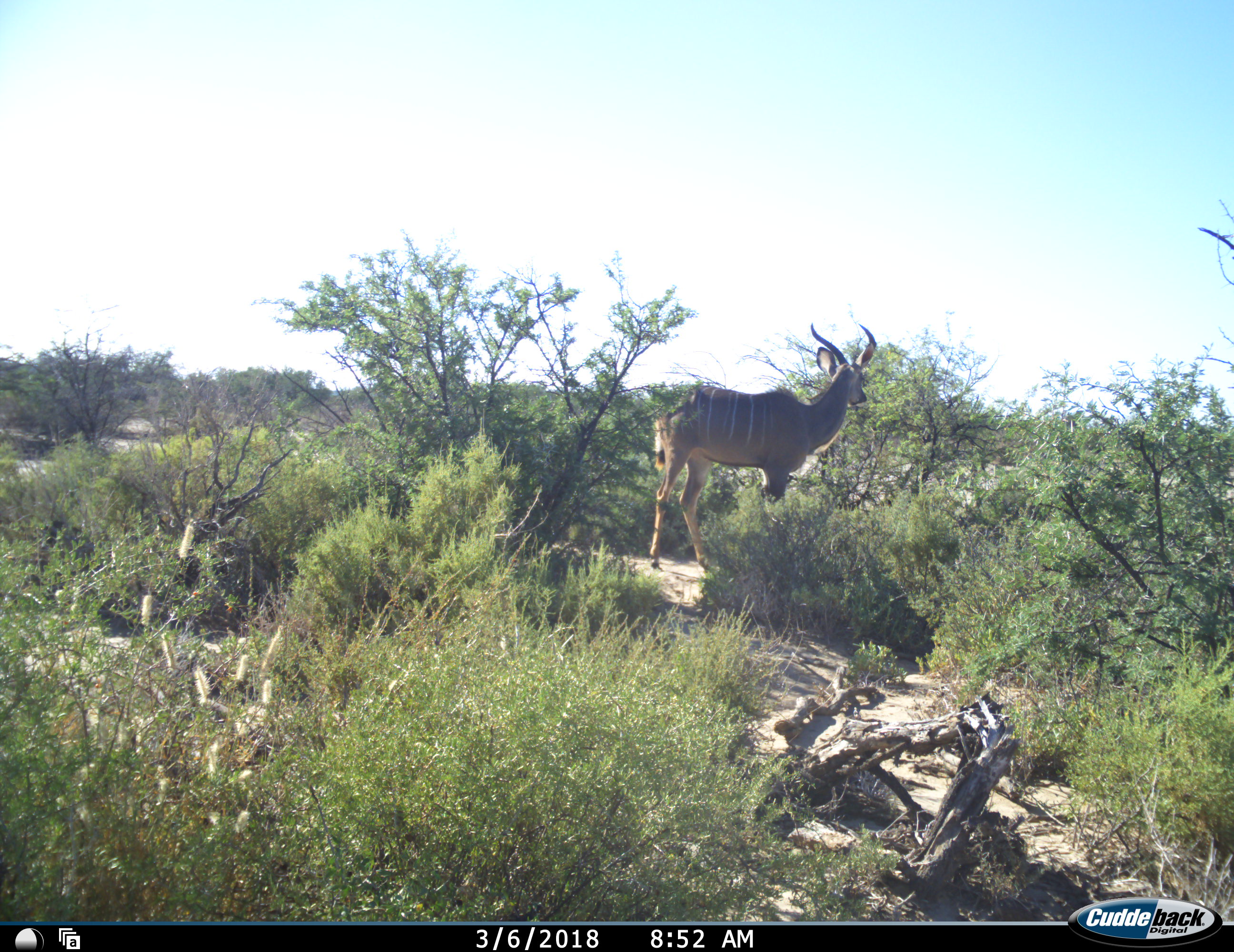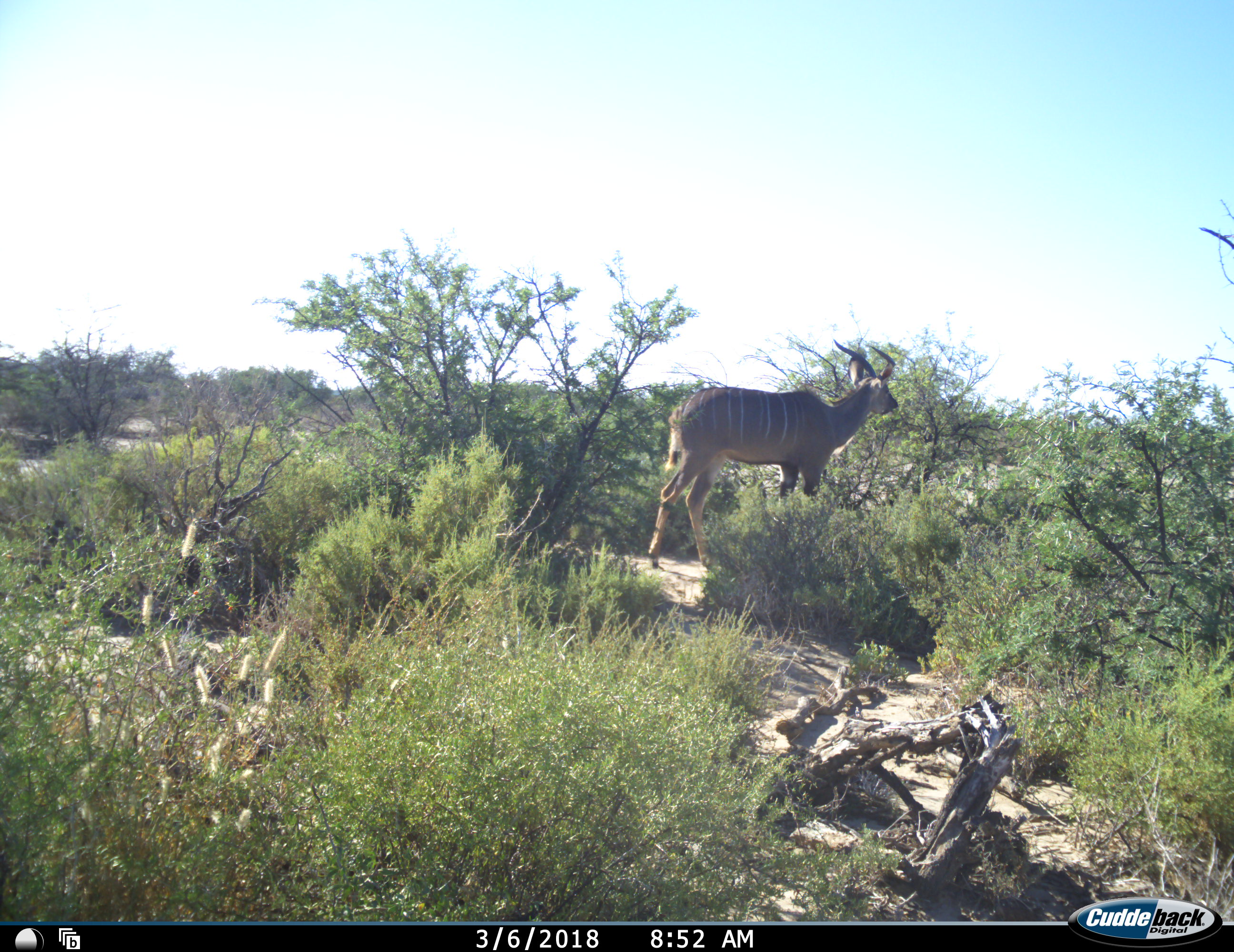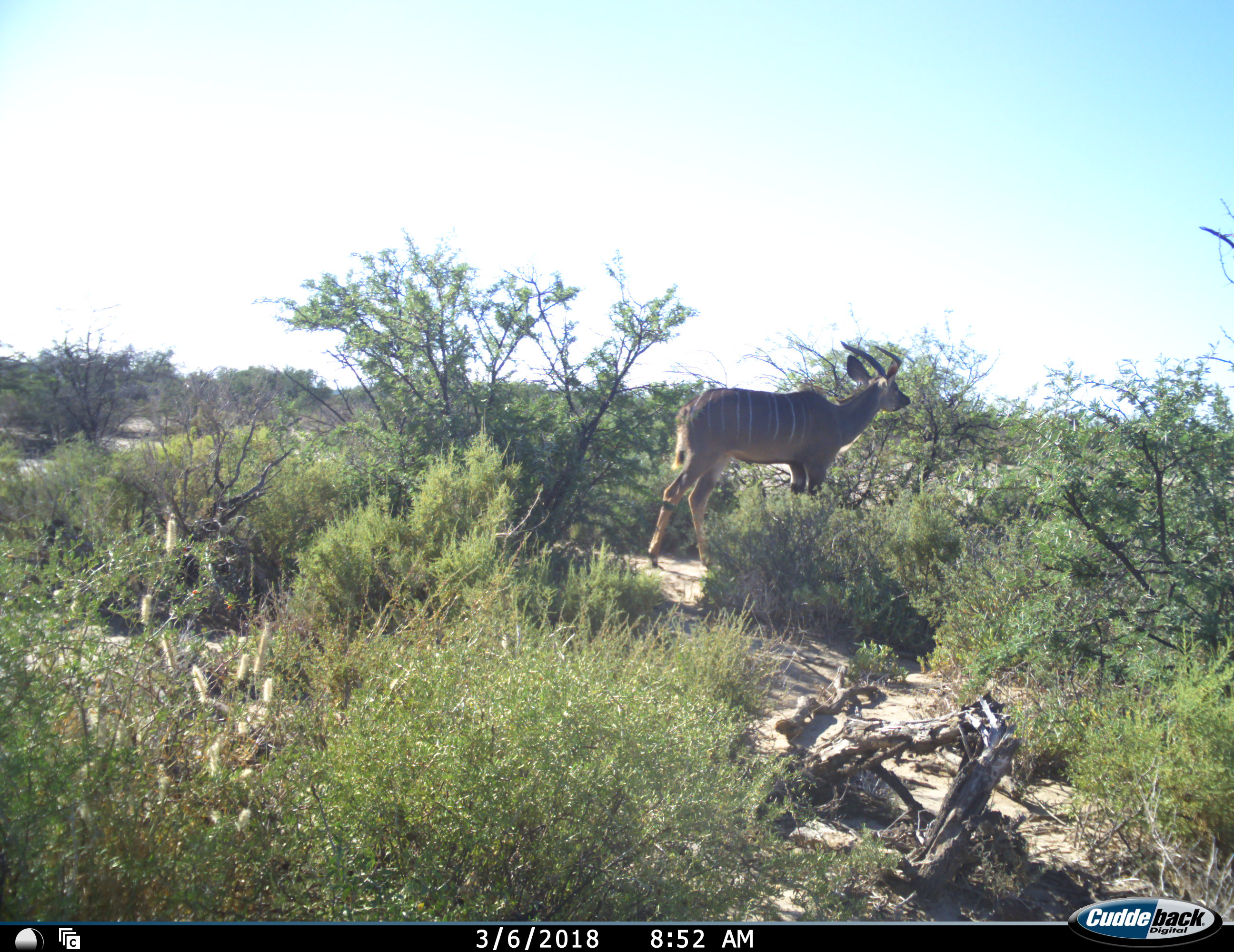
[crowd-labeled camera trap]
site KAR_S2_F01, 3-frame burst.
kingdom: Animalia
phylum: Chordata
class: Mammalia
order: Artiodactyla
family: Bovidae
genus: Tragelaphus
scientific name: Tragelaphus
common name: kudu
Kudu (Tragelaphus), count 1. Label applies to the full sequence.